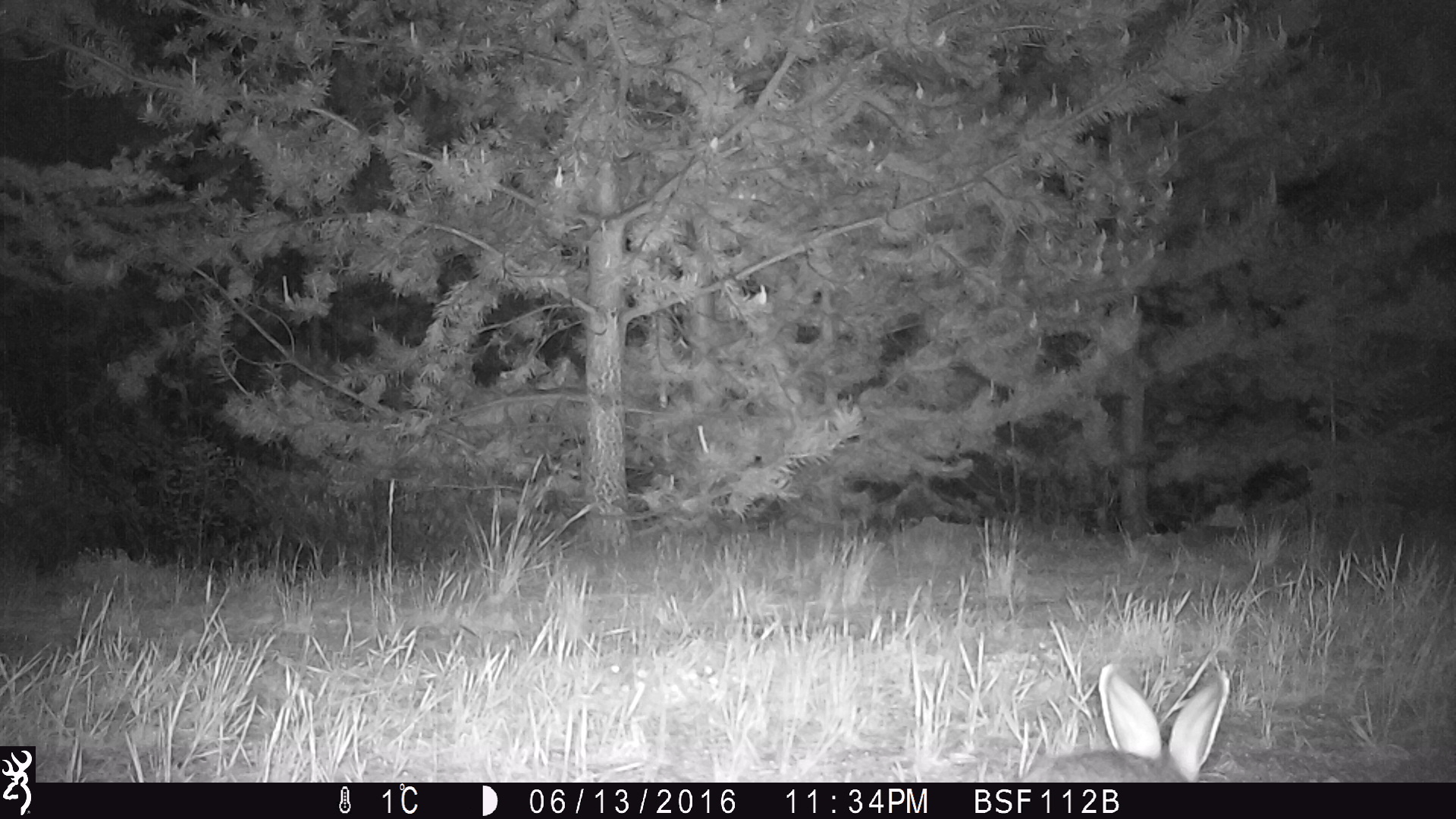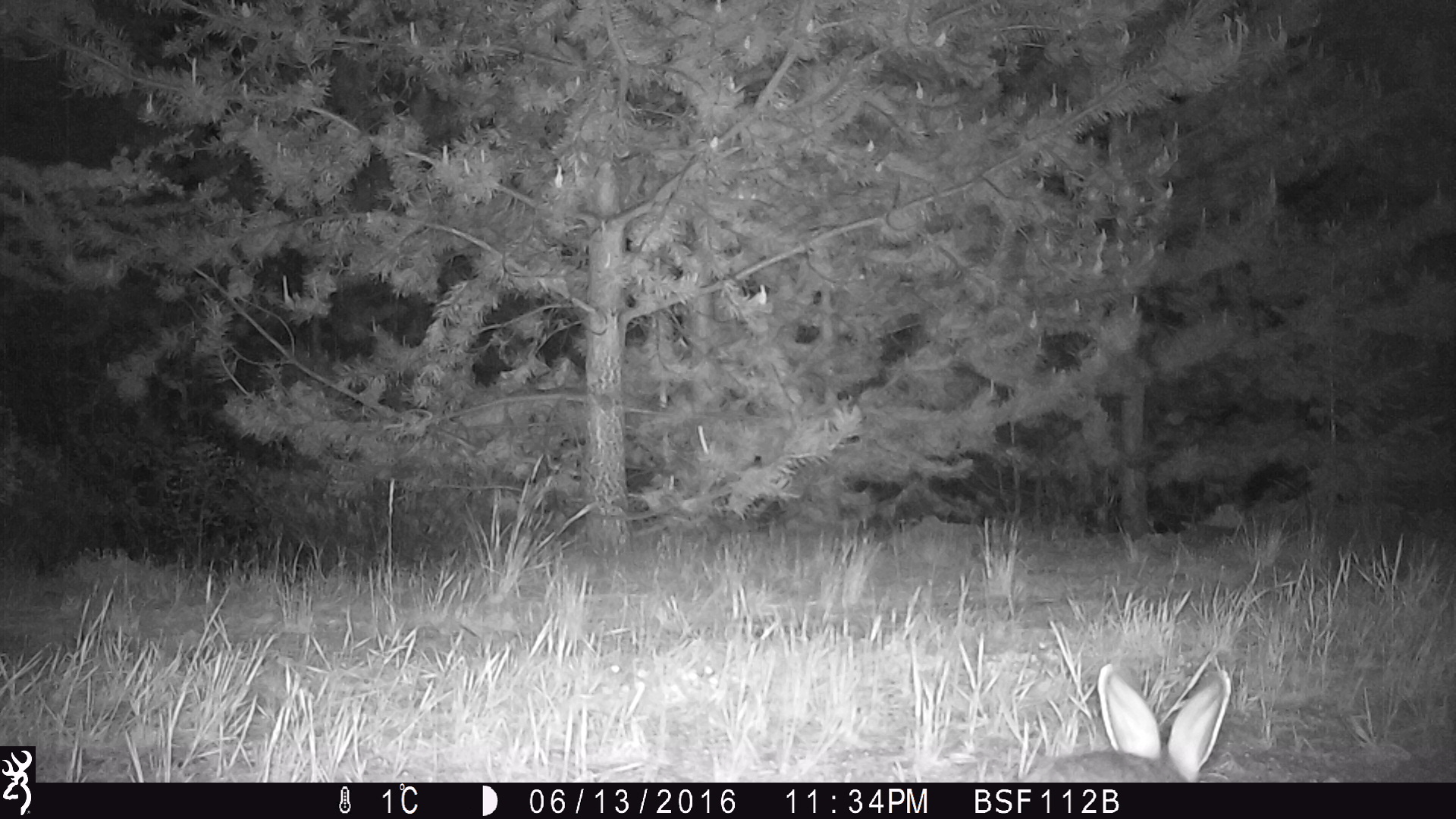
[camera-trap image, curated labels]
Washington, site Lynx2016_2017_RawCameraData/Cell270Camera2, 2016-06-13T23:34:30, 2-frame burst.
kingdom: Animalia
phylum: Chordata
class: Mammalia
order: Lagomorpha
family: Leporidae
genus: Lepus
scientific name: Lepus americanus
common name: snowshoe hare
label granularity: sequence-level